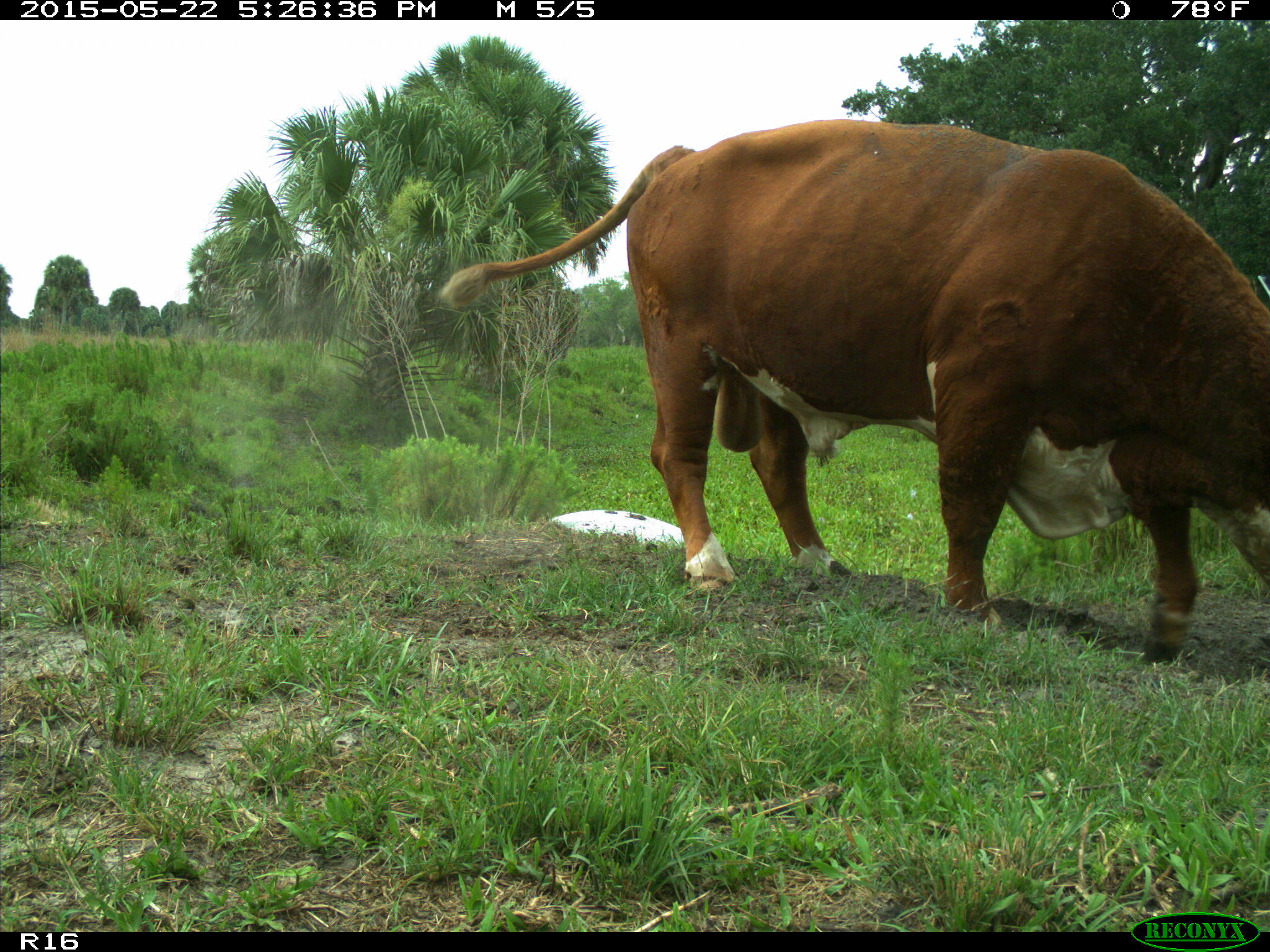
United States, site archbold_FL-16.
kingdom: Animalia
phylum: Chordata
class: Mammalia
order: Artiodactyla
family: Bovidae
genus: Bos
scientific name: Bos taurus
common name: domestic cow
Bos taurus (domestic cow).